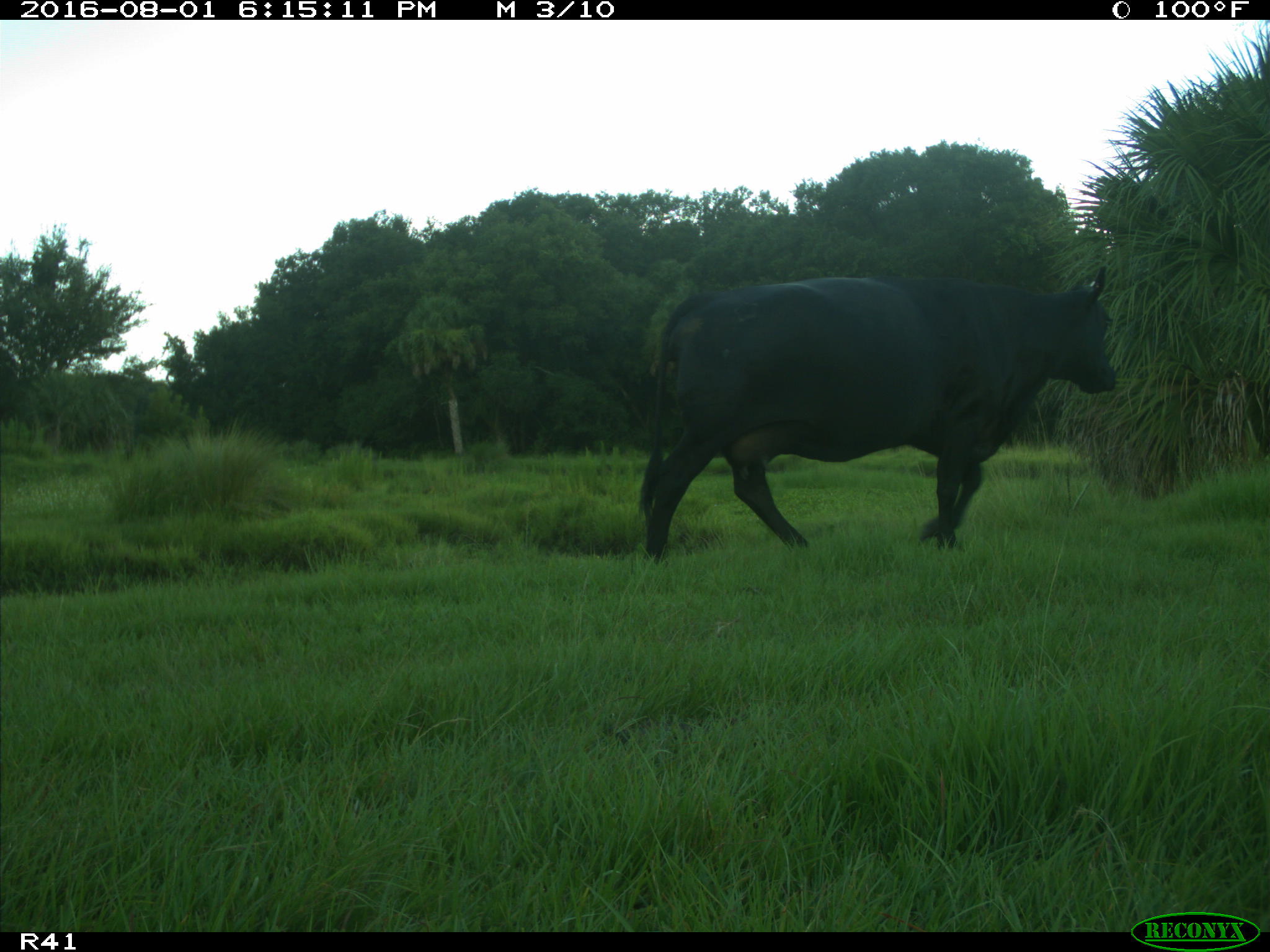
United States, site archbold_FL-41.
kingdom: Animalia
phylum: Chordata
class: Mammalia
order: Artiodactyla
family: Bovidae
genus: Bos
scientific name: Bos taurus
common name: domestic cow